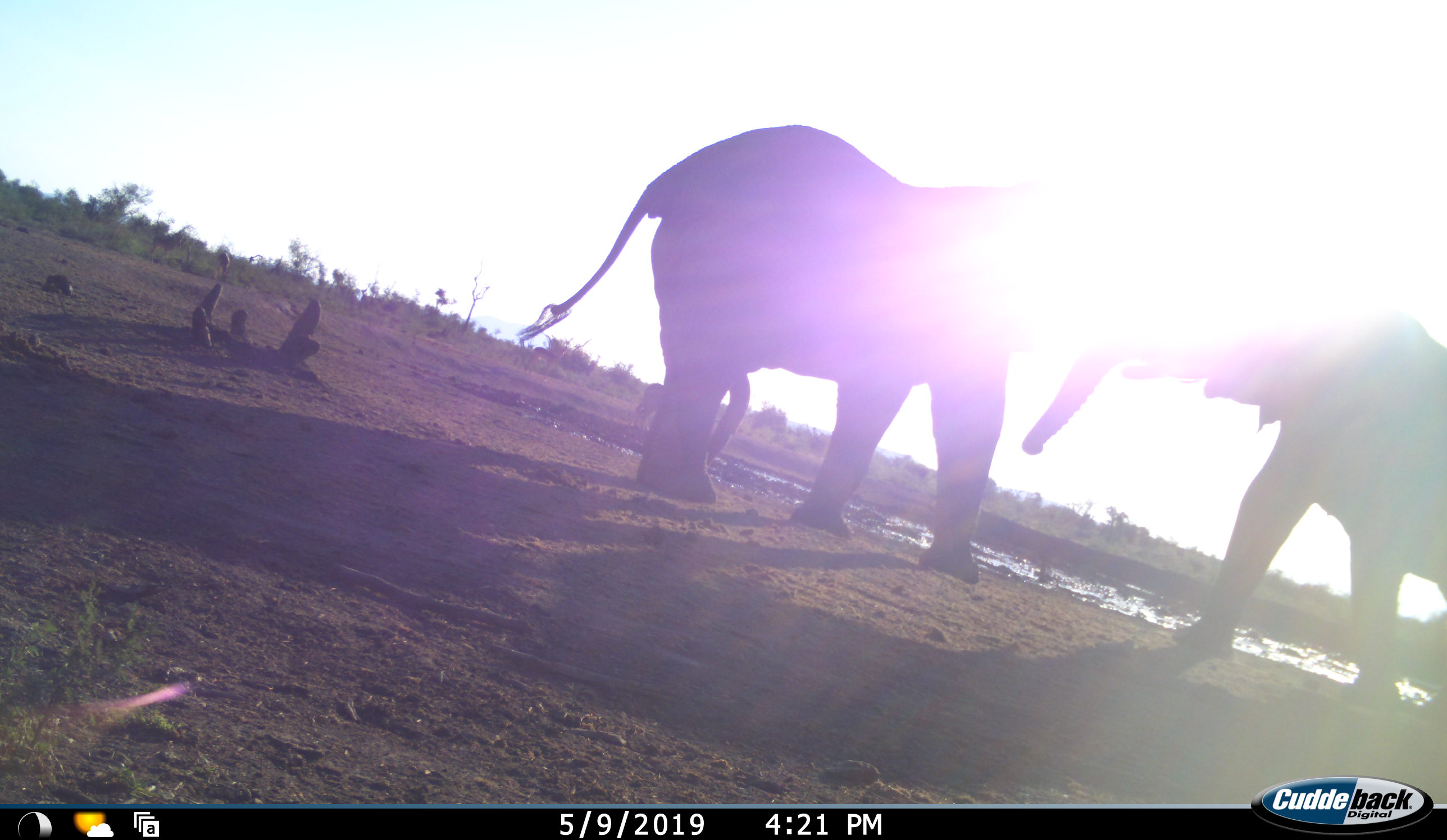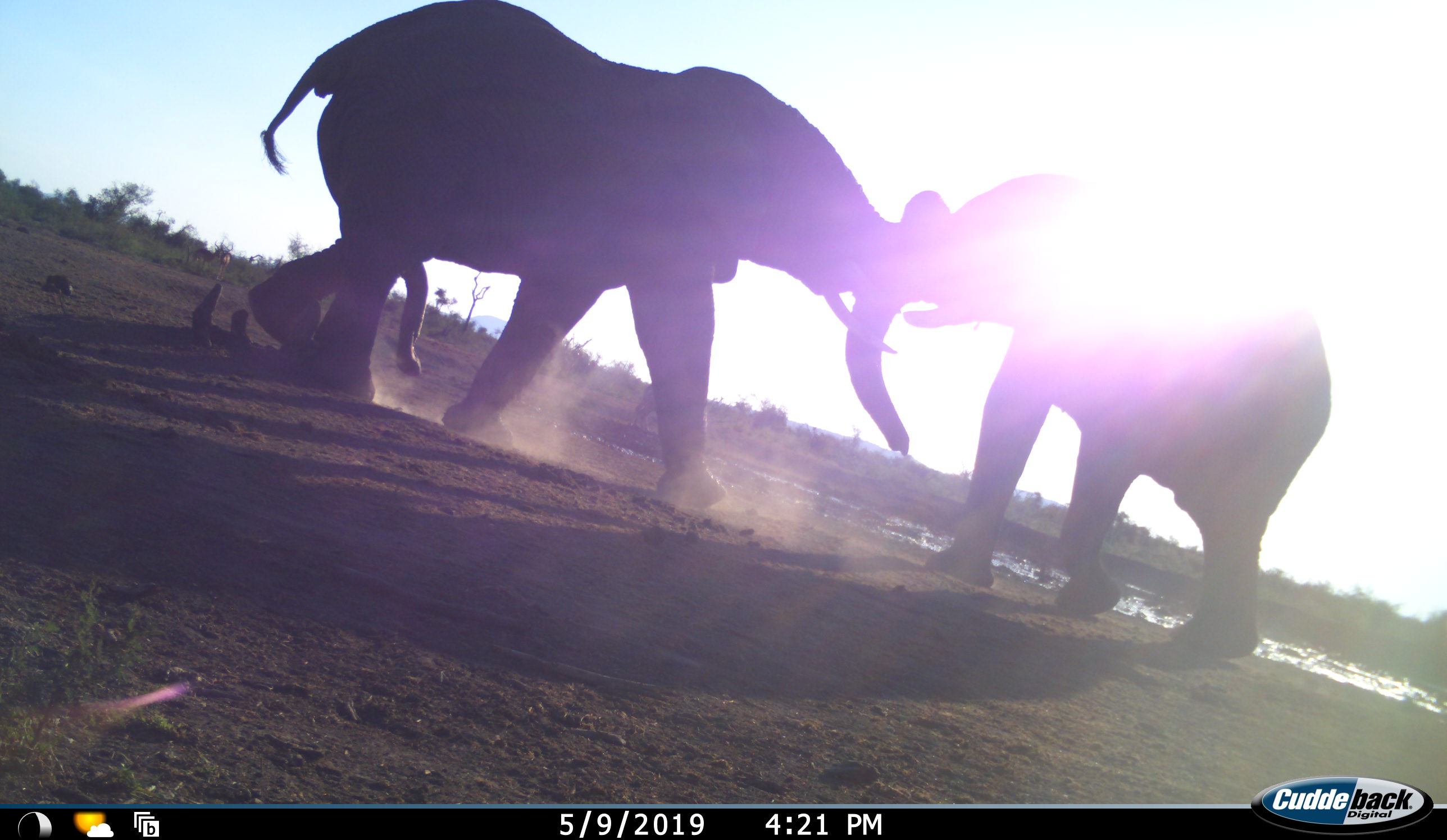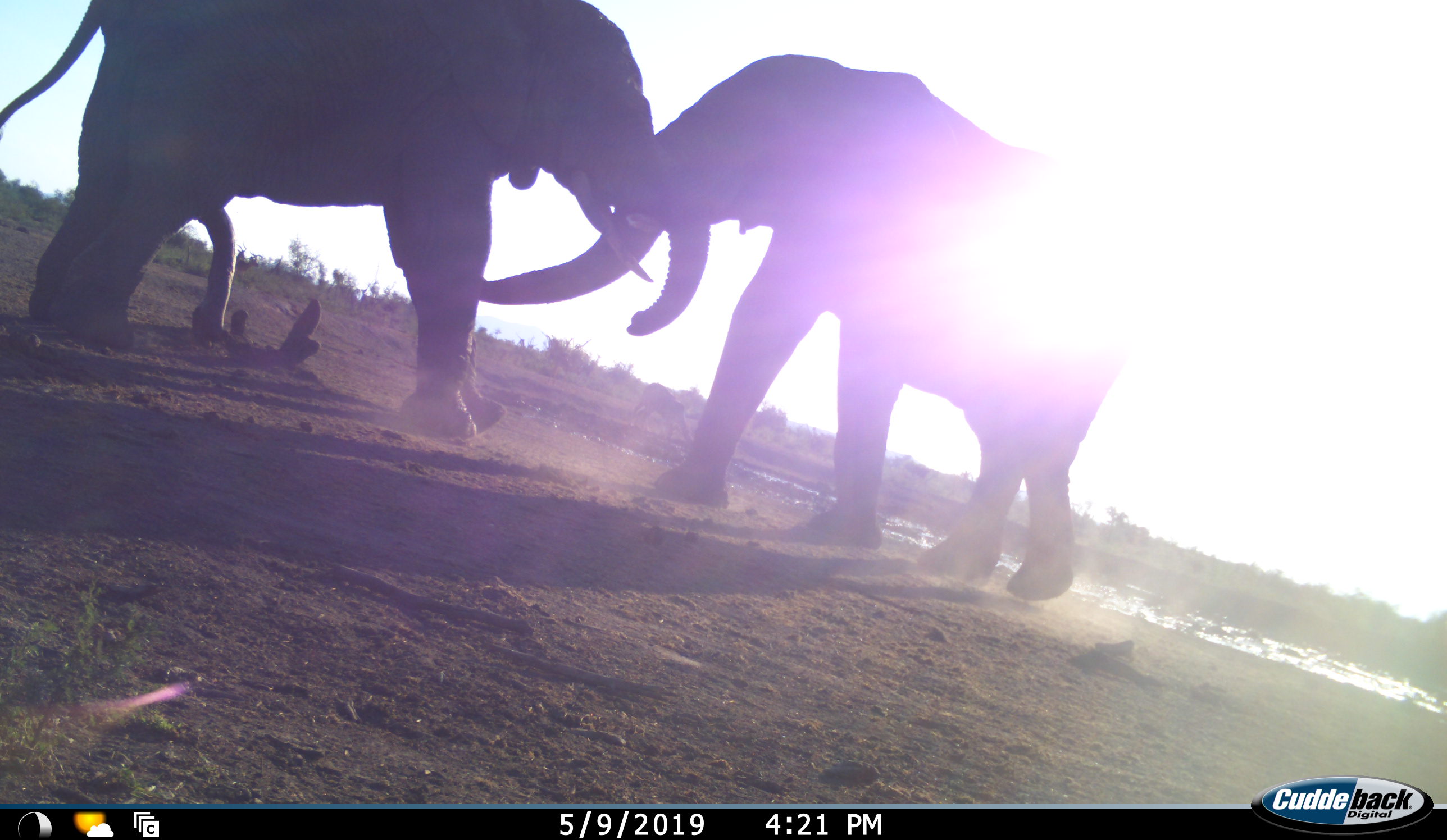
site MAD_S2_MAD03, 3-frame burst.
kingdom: Animalia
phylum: Chordata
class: Mammalia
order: Proboscidea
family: Elephantidae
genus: Loxodonta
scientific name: Loxodonta africana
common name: african bush elephant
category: elephant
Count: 2.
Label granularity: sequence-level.